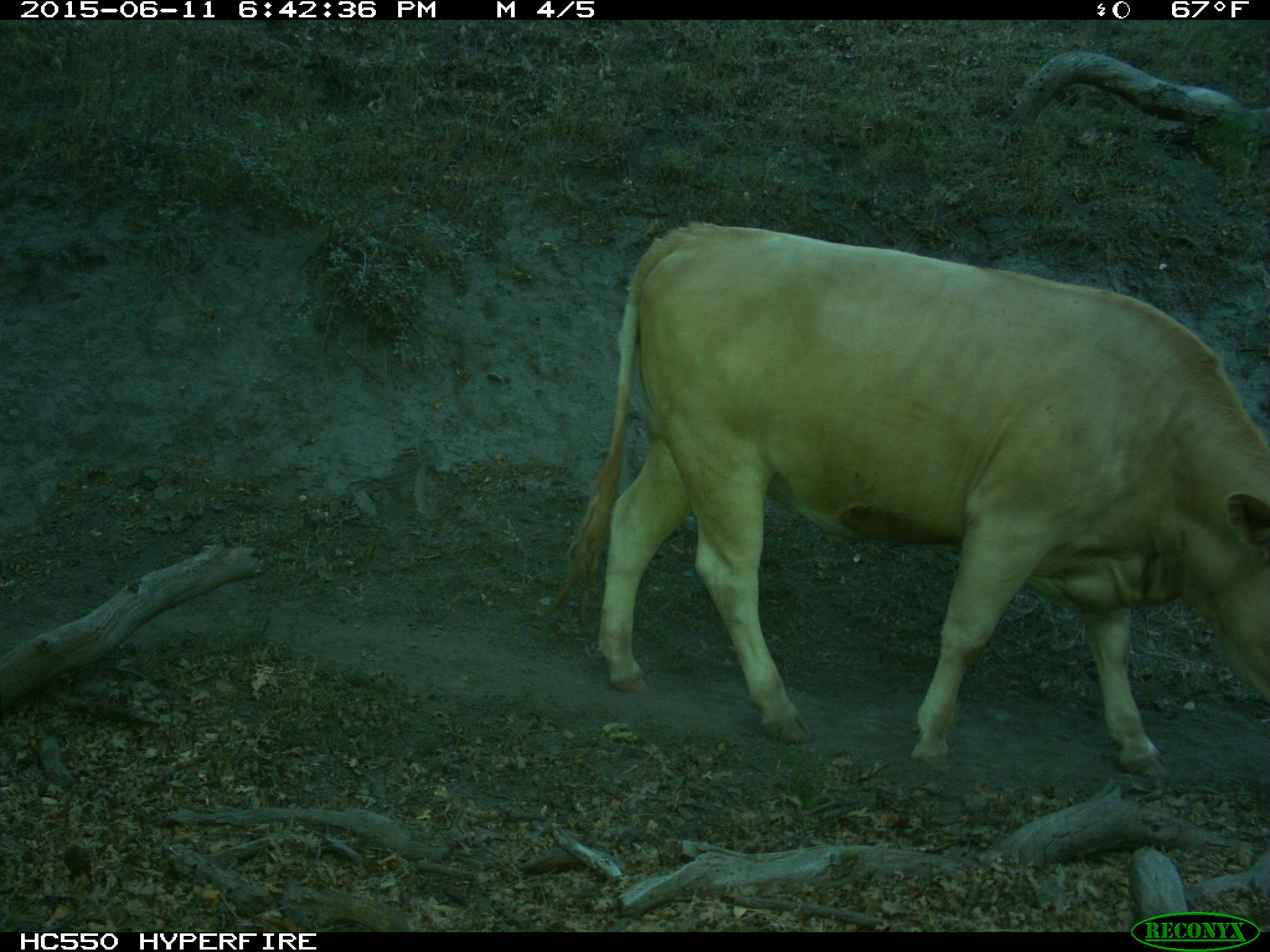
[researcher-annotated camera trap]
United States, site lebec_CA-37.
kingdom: Animalia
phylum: Chordata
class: Mammalia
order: Artiodactyla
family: Bovidae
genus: Bos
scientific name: Bos taurus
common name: domestic cow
Bos taurus (domestic cow).